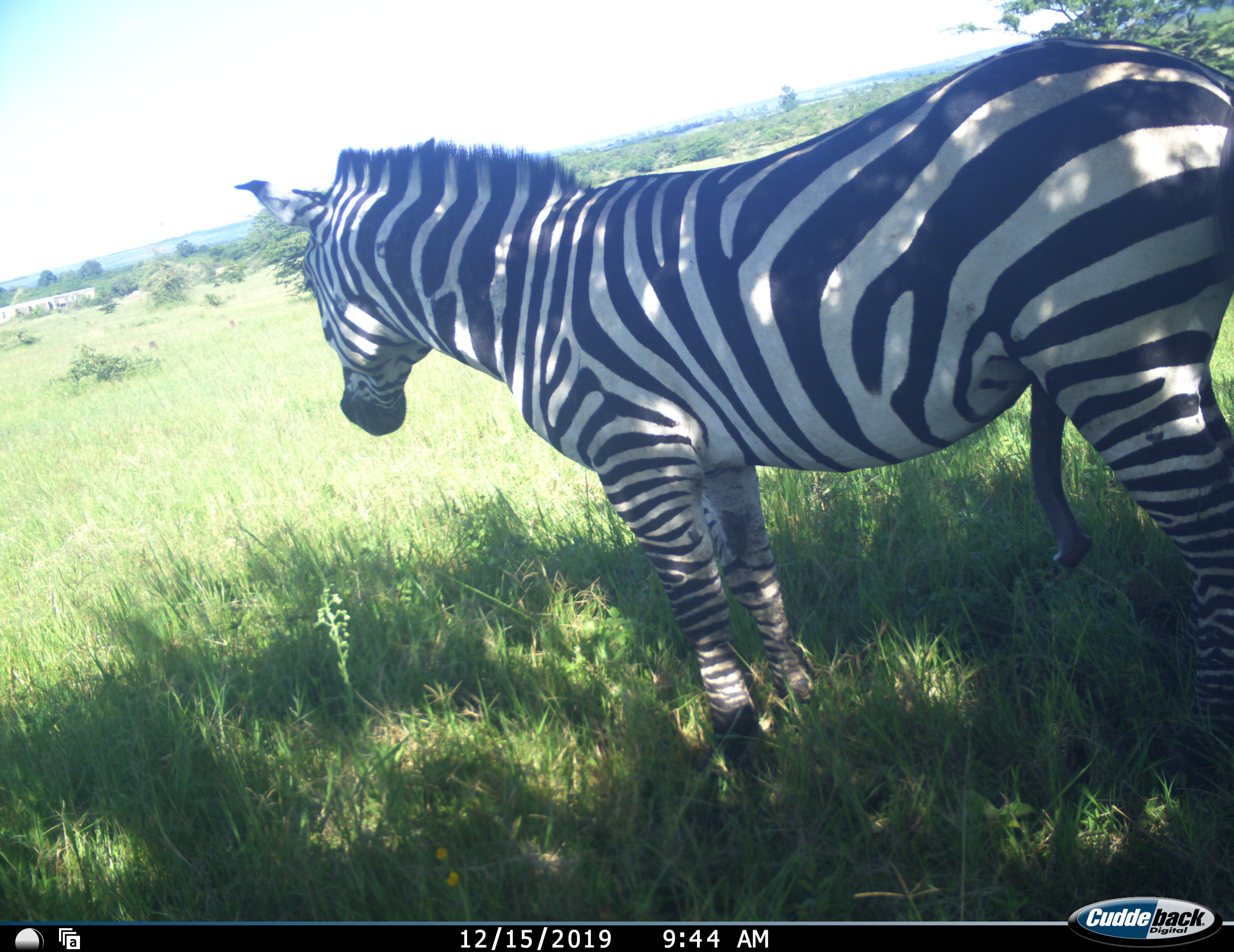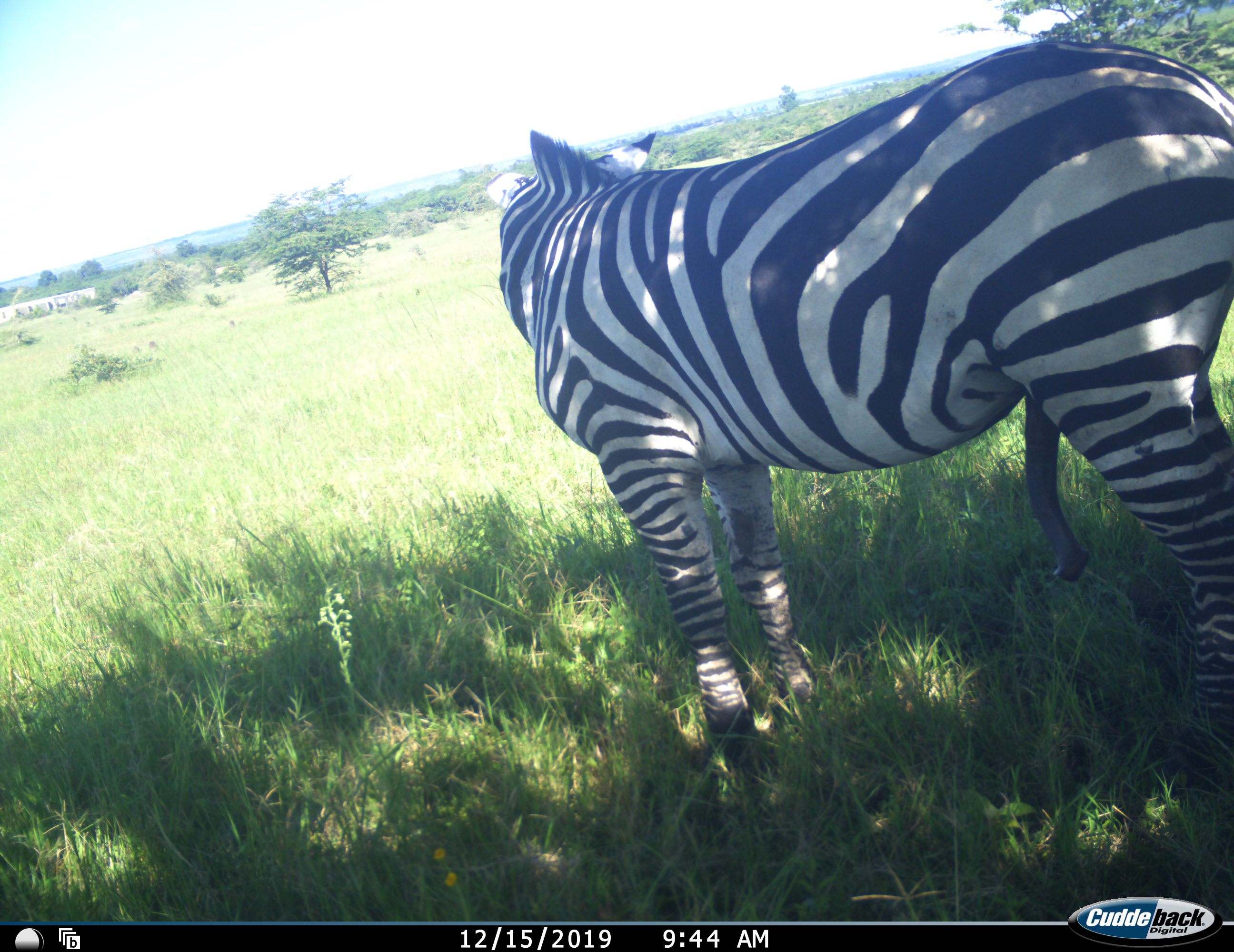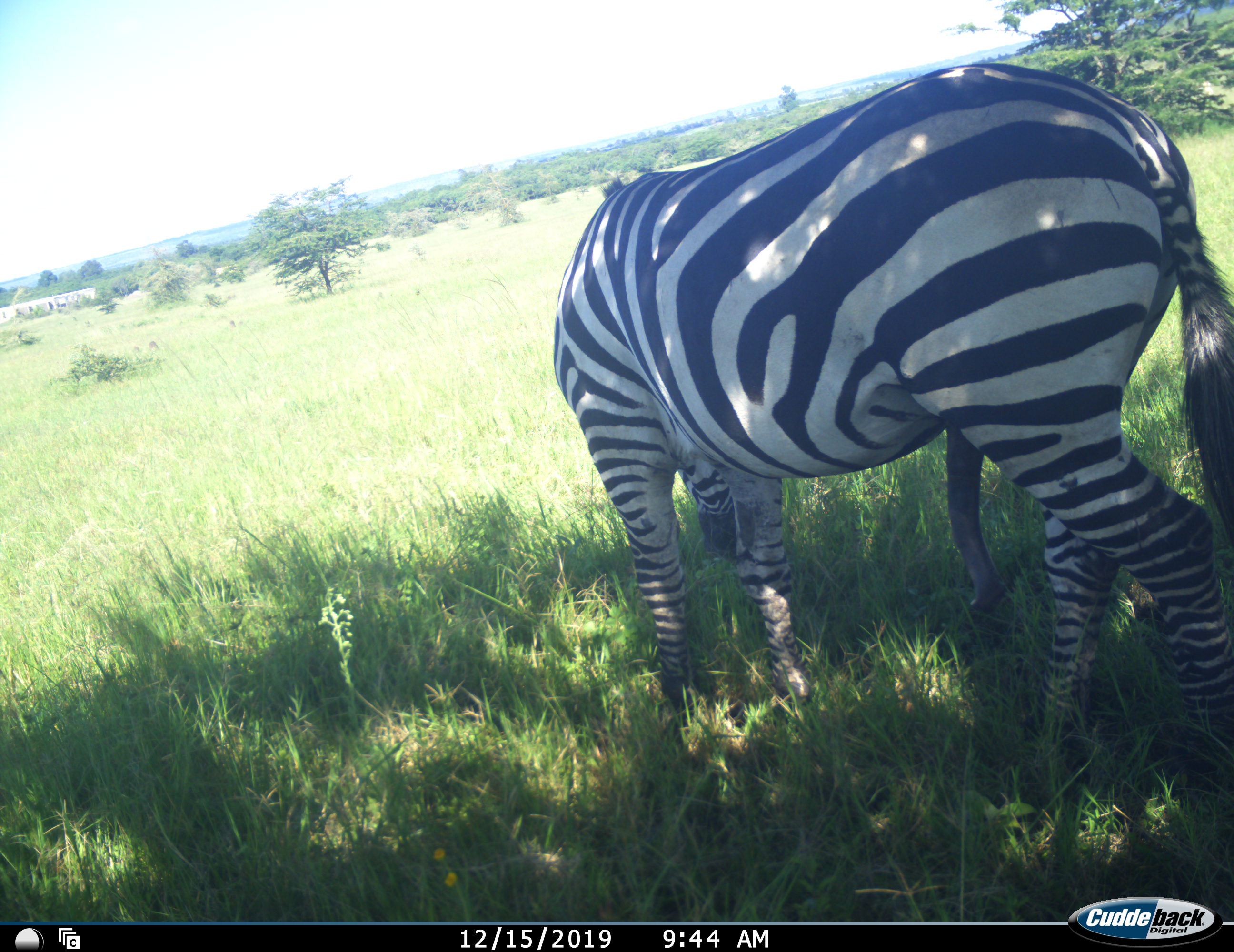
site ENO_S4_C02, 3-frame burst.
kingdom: Animalia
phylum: Chordata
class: Mammalia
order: Perissodactyla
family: Equidae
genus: Equus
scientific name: Equus quagga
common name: plains zebra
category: zebraplains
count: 1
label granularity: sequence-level